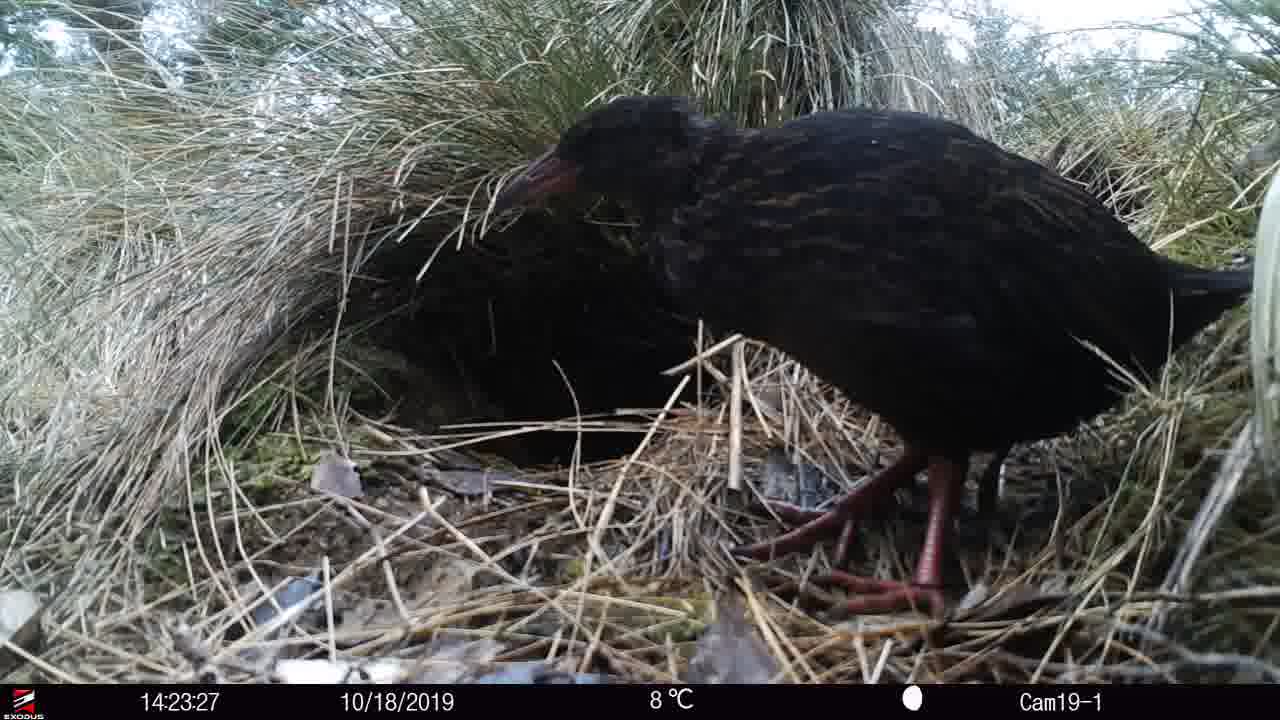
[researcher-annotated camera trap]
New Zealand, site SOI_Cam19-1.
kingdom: Animalia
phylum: Chordata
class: Aves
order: Gruiformes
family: Rallidae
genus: Gallirallus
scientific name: Gallirallus australis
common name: weka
Weka (Gallirallus australis).